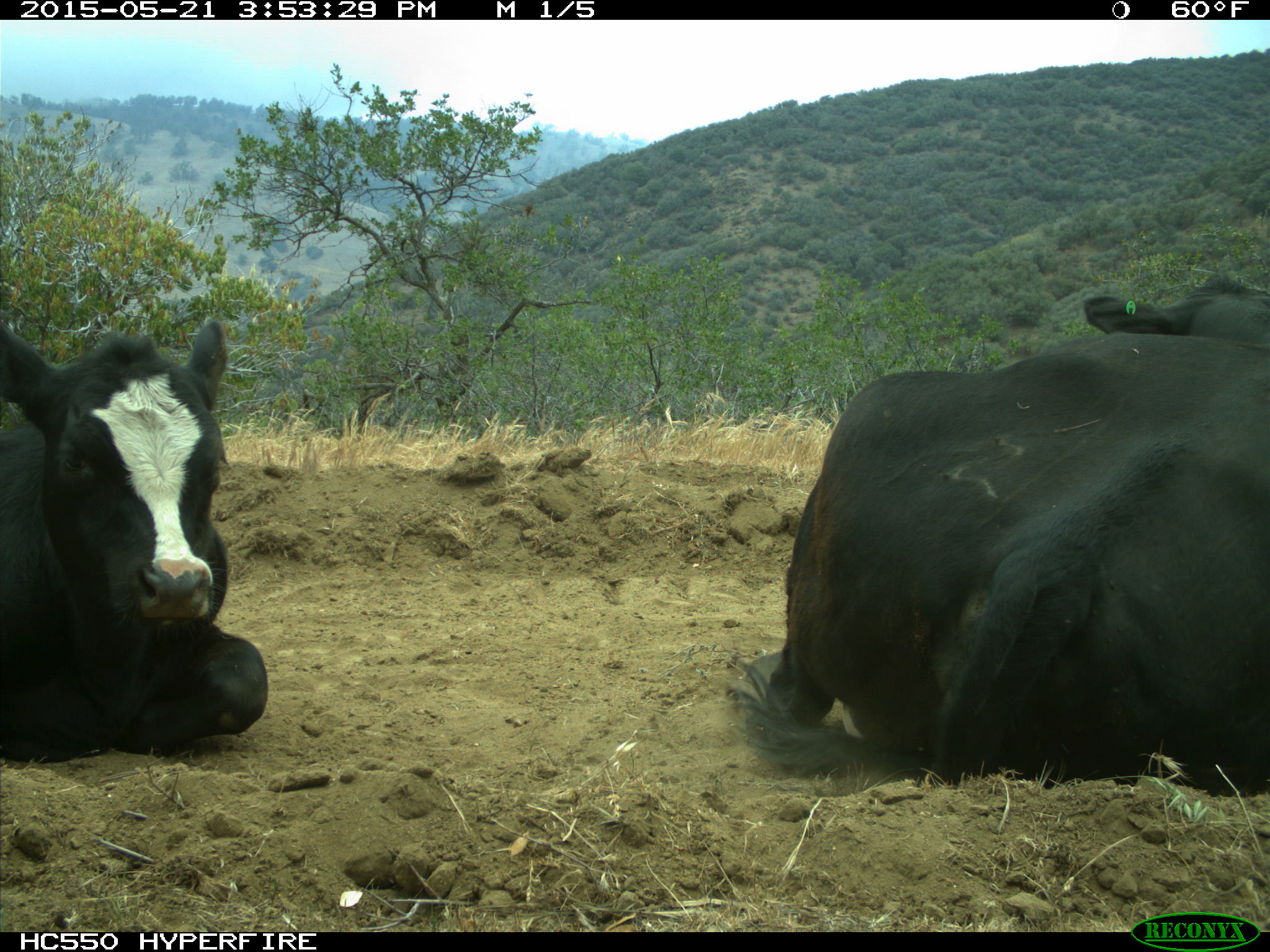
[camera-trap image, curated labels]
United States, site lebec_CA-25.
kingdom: Animalia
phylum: Chordata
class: Mammalia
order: Artiodactyla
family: Bovidae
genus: Bos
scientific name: Bos taurus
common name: domestic cow